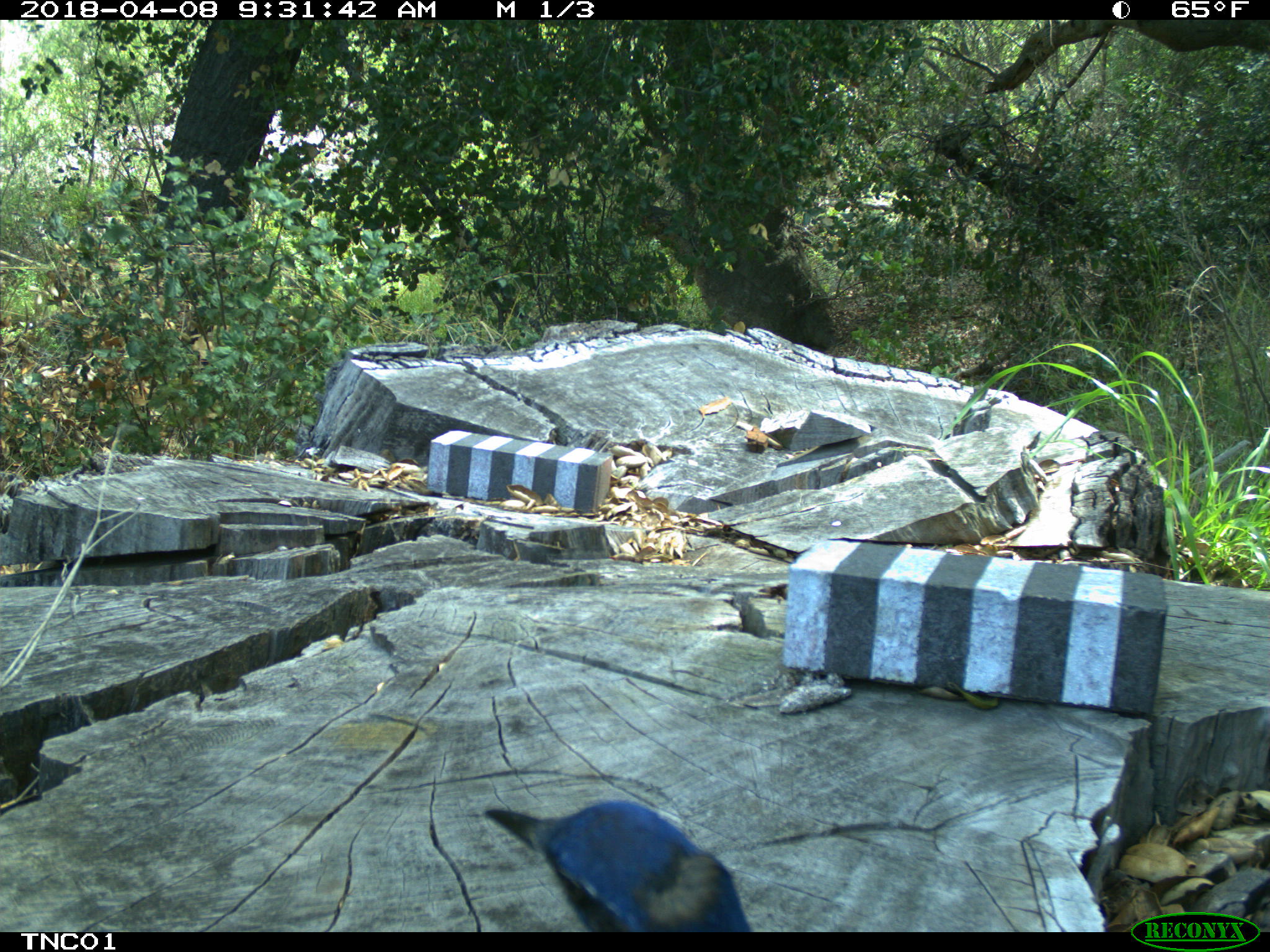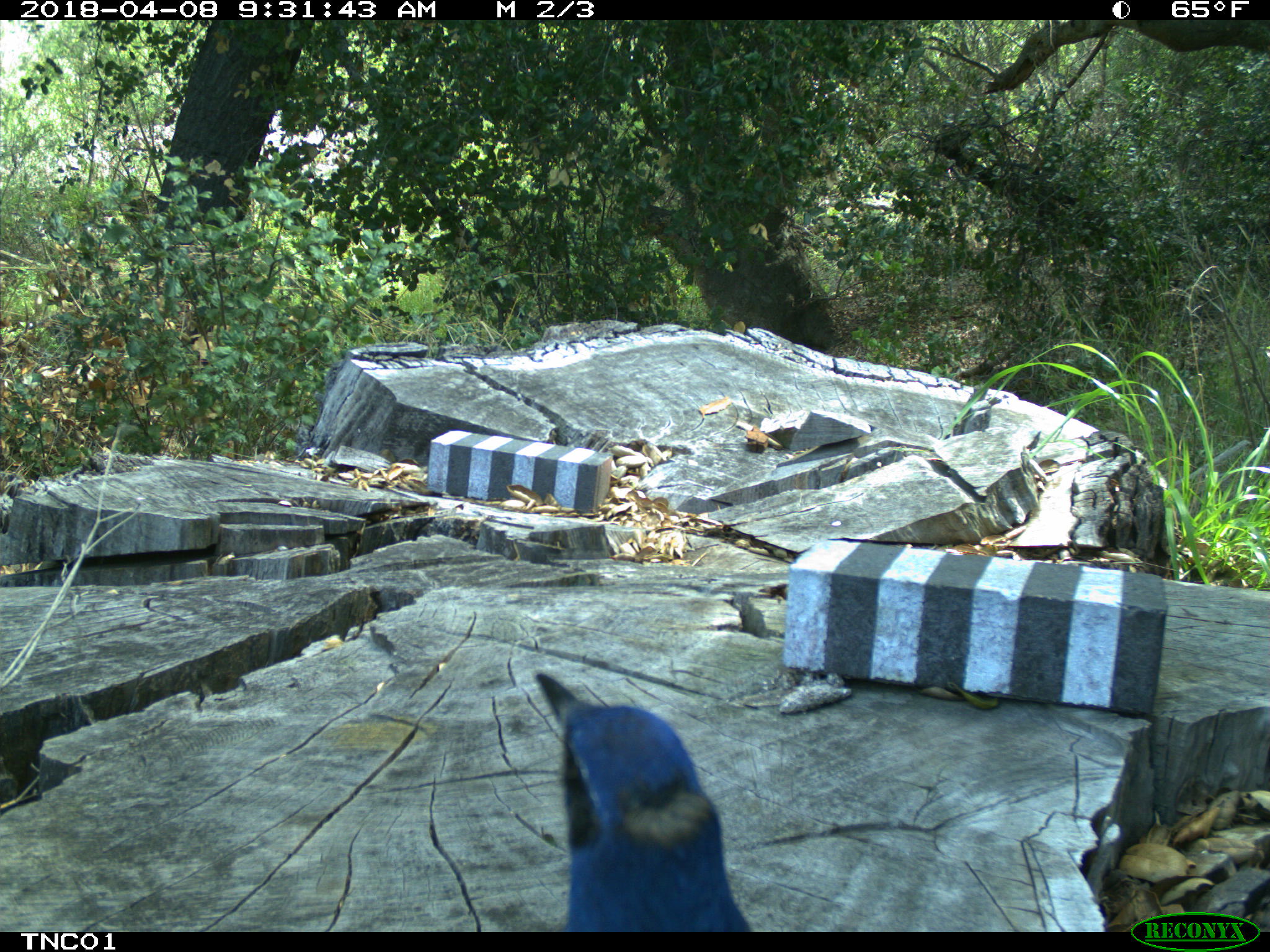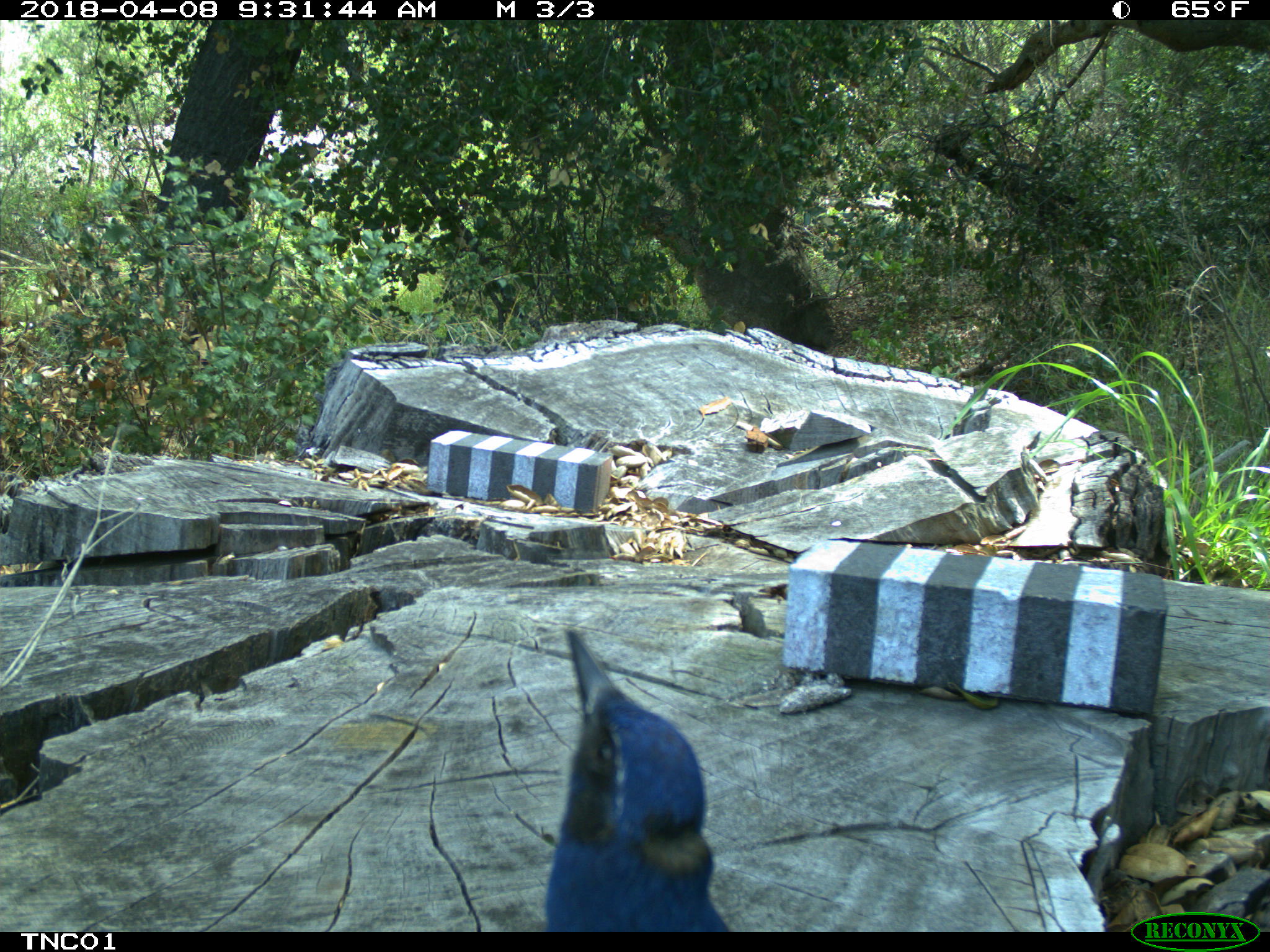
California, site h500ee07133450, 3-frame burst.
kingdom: Animalia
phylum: Chordata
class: Aves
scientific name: Aves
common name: bird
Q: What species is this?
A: Bird (Aves).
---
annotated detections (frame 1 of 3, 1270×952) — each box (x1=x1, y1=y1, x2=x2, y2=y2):
bird: (x1=481, y1=798, x2=748, y2=925)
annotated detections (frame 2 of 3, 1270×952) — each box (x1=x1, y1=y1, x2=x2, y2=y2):
bird: (x1=533, y1=671, x2=753, y2=931)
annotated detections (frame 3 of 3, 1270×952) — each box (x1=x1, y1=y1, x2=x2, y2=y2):
bird: (x1=543, y1=630, x2=729, y2=932)